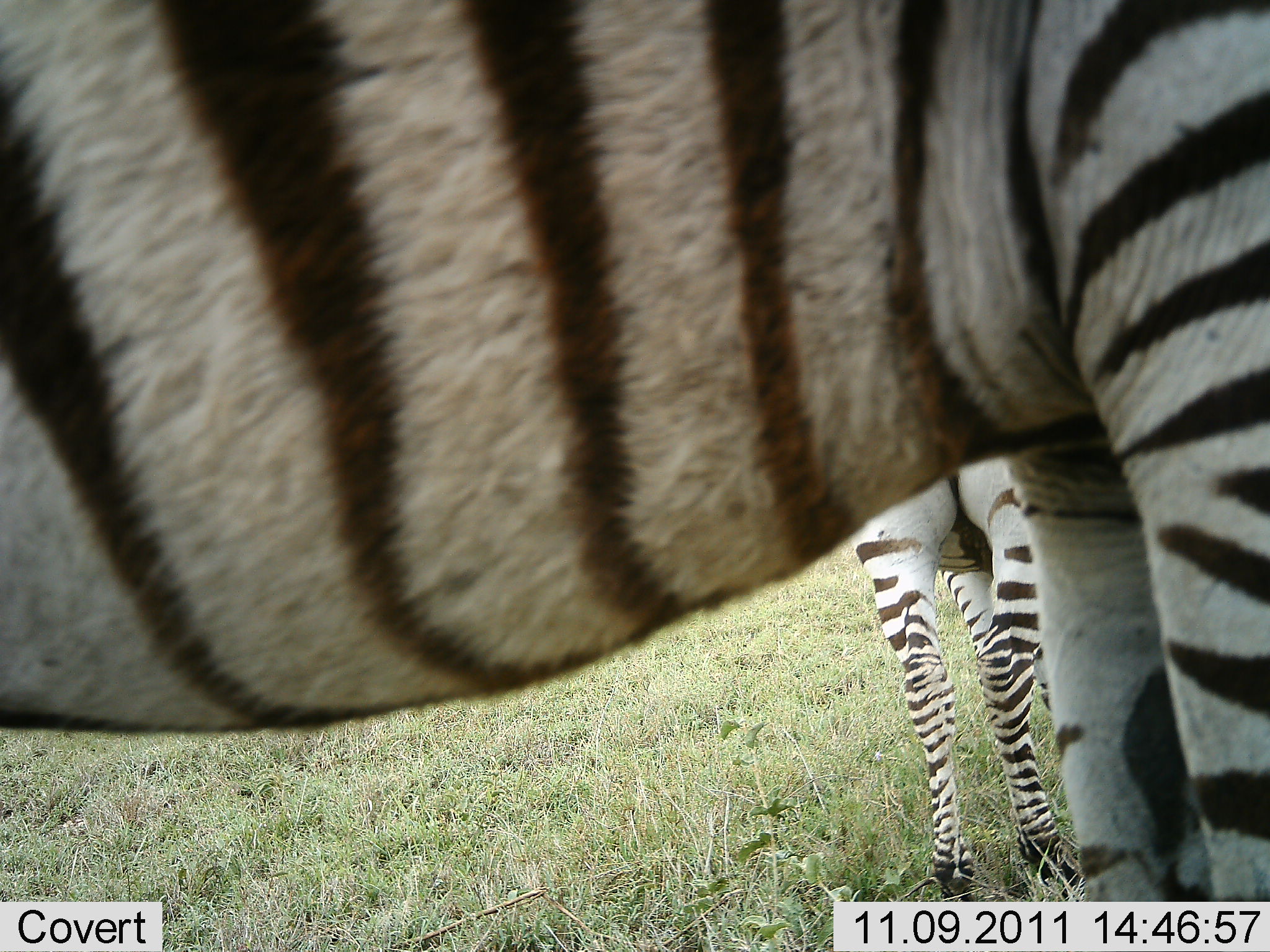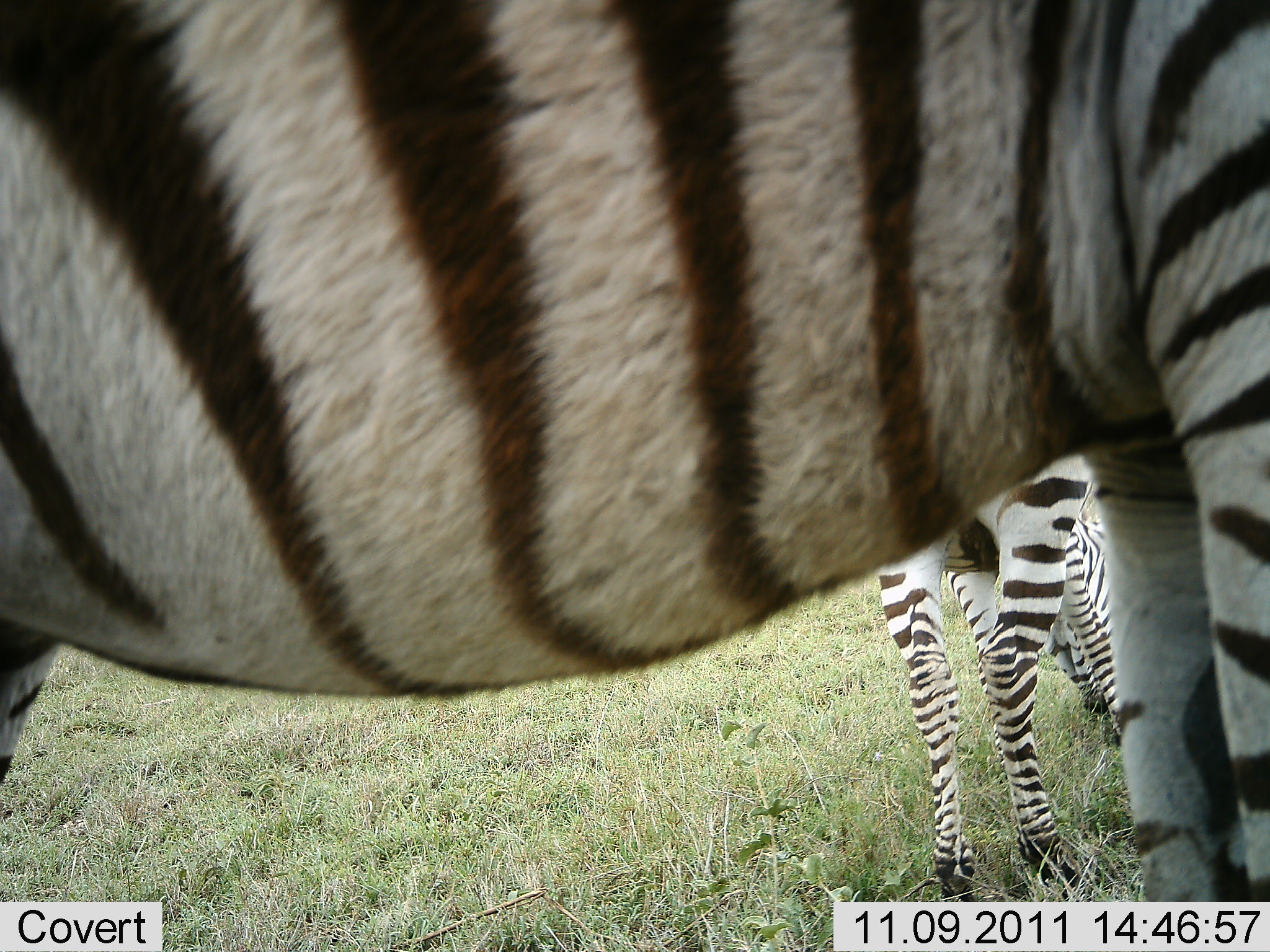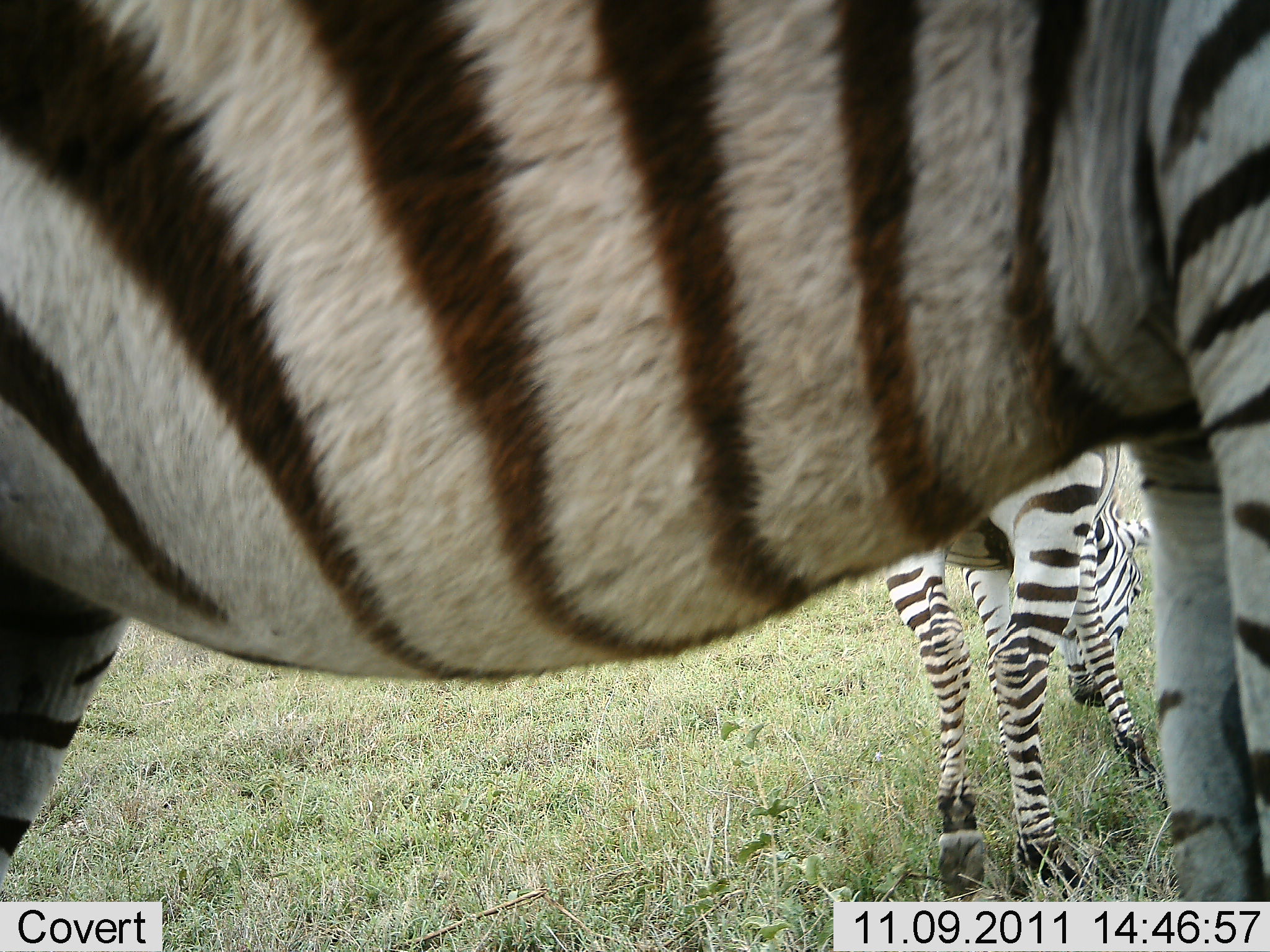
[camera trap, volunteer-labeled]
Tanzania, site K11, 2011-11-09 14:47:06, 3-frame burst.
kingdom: Animalia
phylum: Chordata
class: Mammalia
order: Perissodactyla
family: Equidae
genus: Equus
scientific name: Equus quagga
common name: plains zebra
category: zebra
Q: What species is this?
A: Zebra (plains zebra) (Equus quagga).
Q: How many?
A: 2.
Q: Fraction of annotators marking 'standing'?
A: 67%.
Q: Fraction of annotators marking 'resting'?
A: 8%.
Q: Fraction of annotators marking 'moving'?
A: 17%.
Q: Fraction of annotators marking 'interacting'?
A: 0%.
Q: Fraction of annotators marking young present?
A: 8%.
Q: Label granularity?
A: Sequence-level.